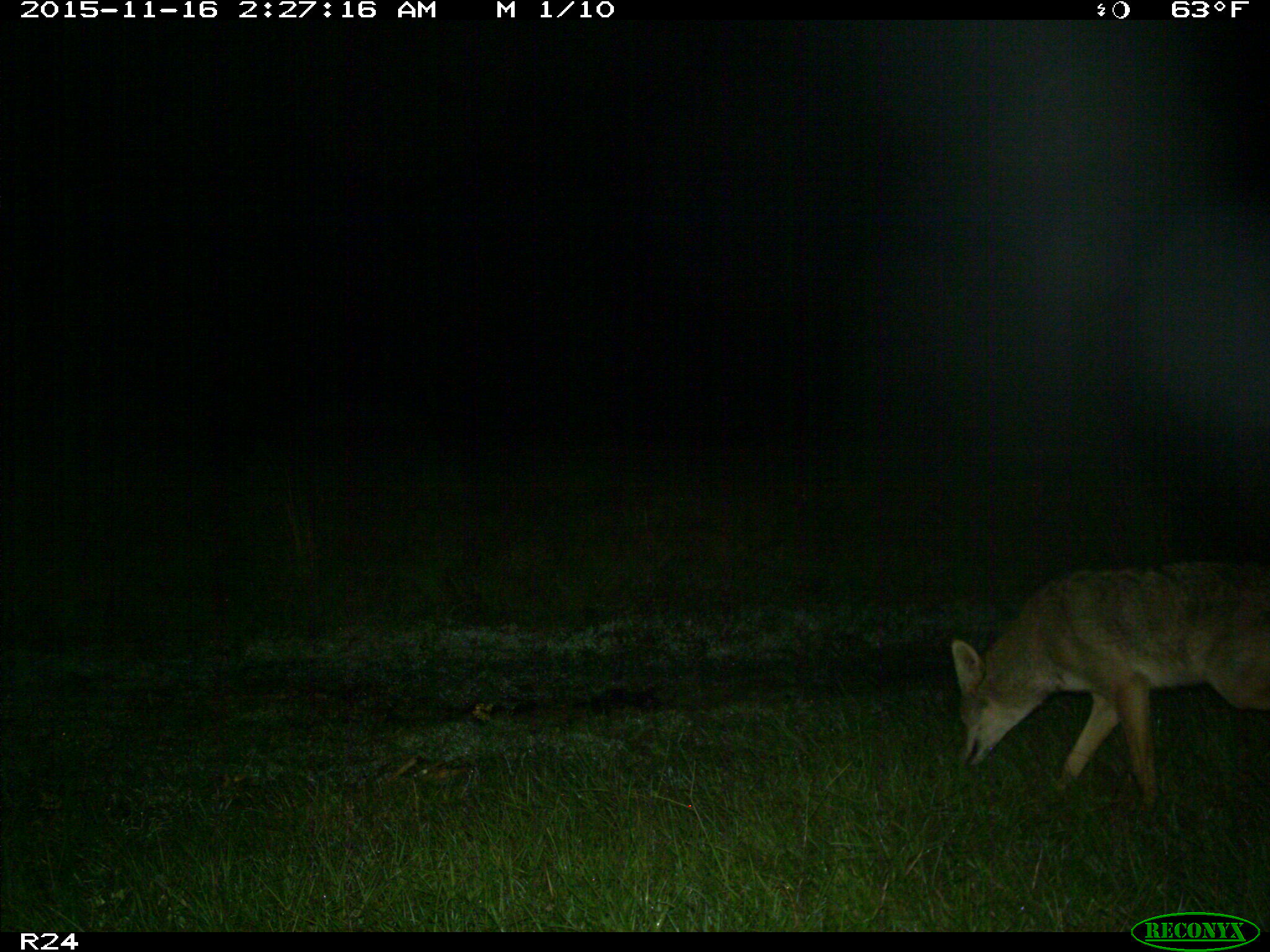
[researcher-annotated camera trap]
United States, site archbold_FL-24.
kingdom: Animalia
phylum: Chordata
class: Mammalia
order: Carnivora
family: Canidae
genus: Canis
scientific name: Canis latrans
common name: coyote